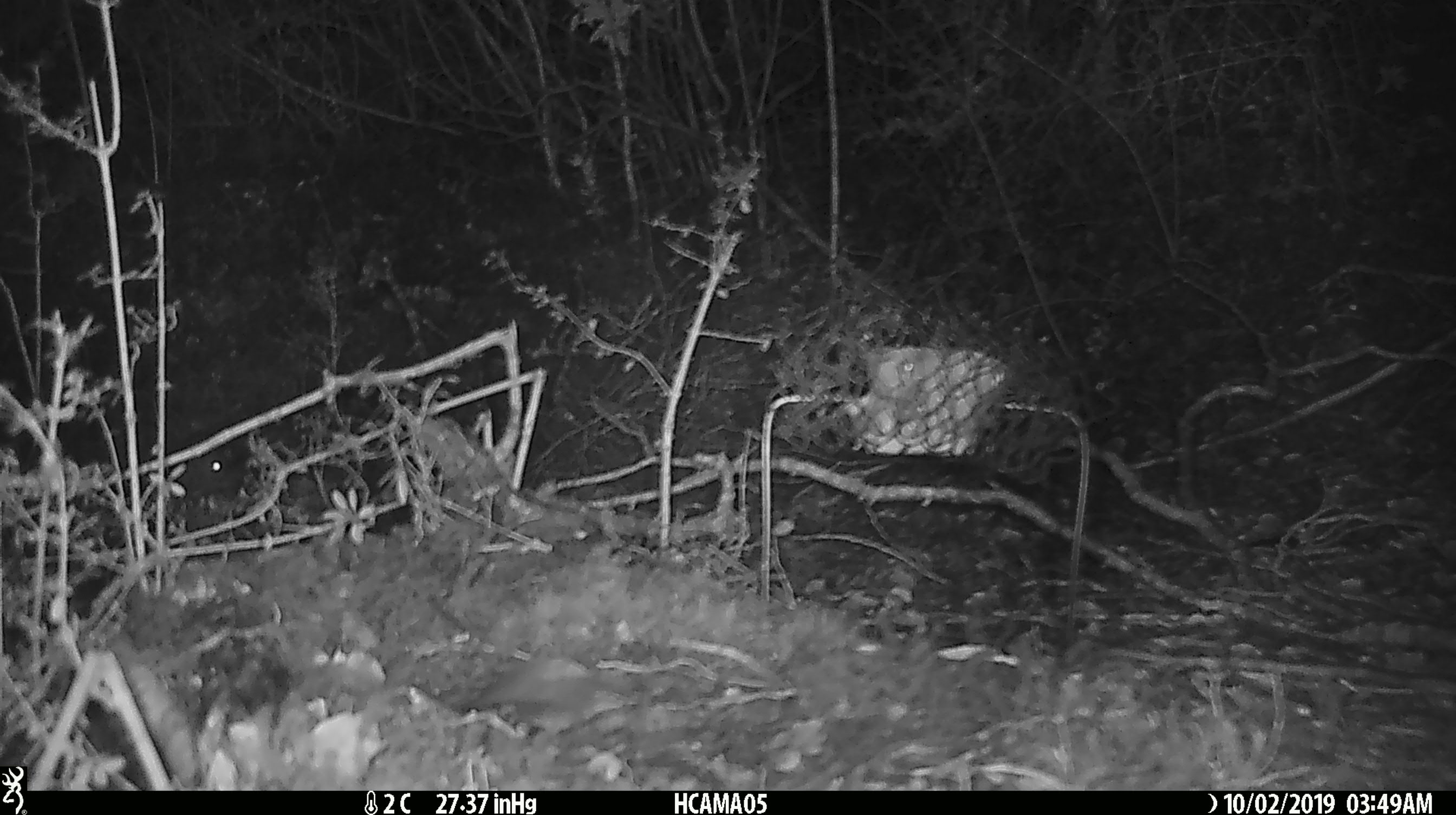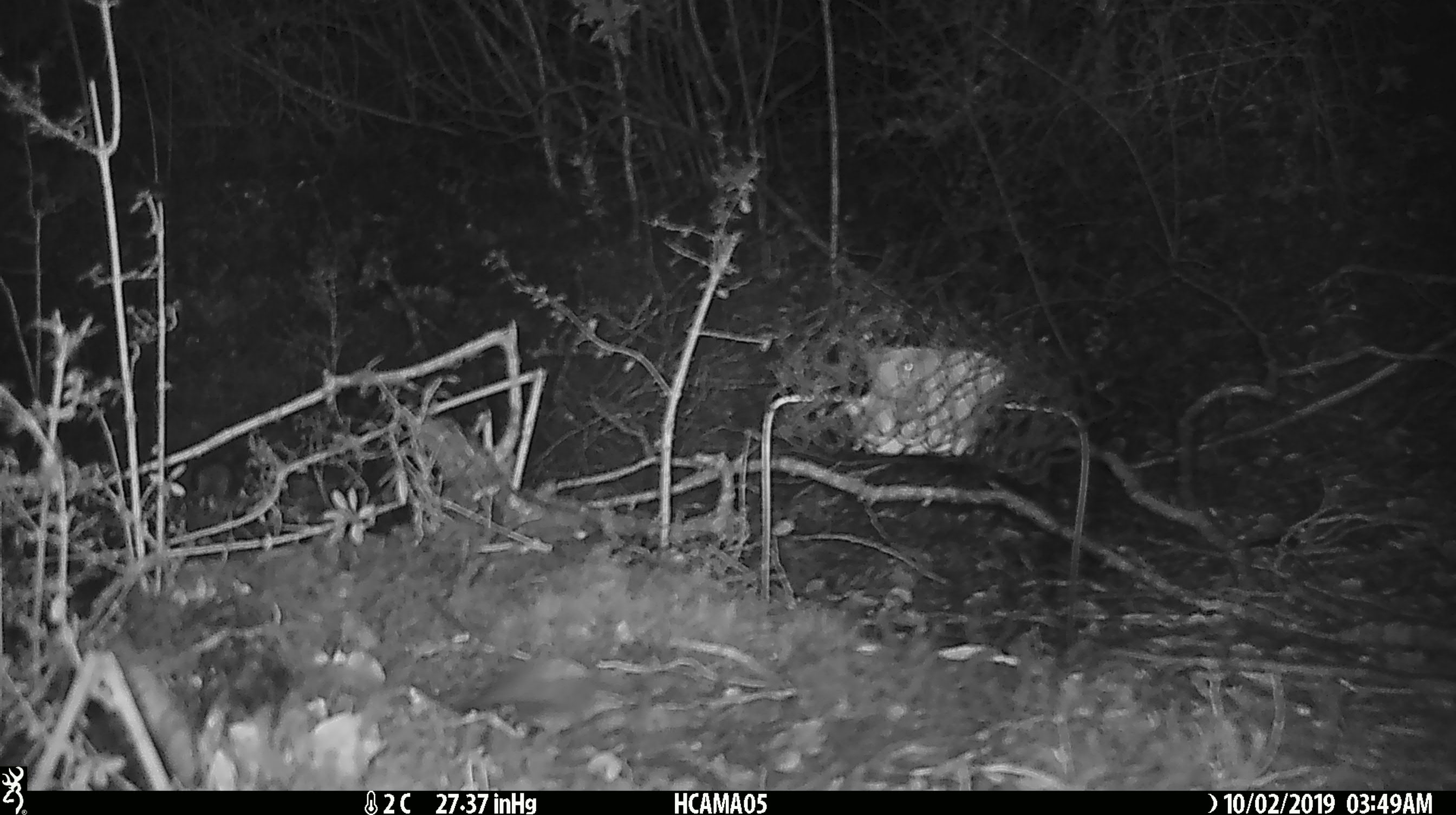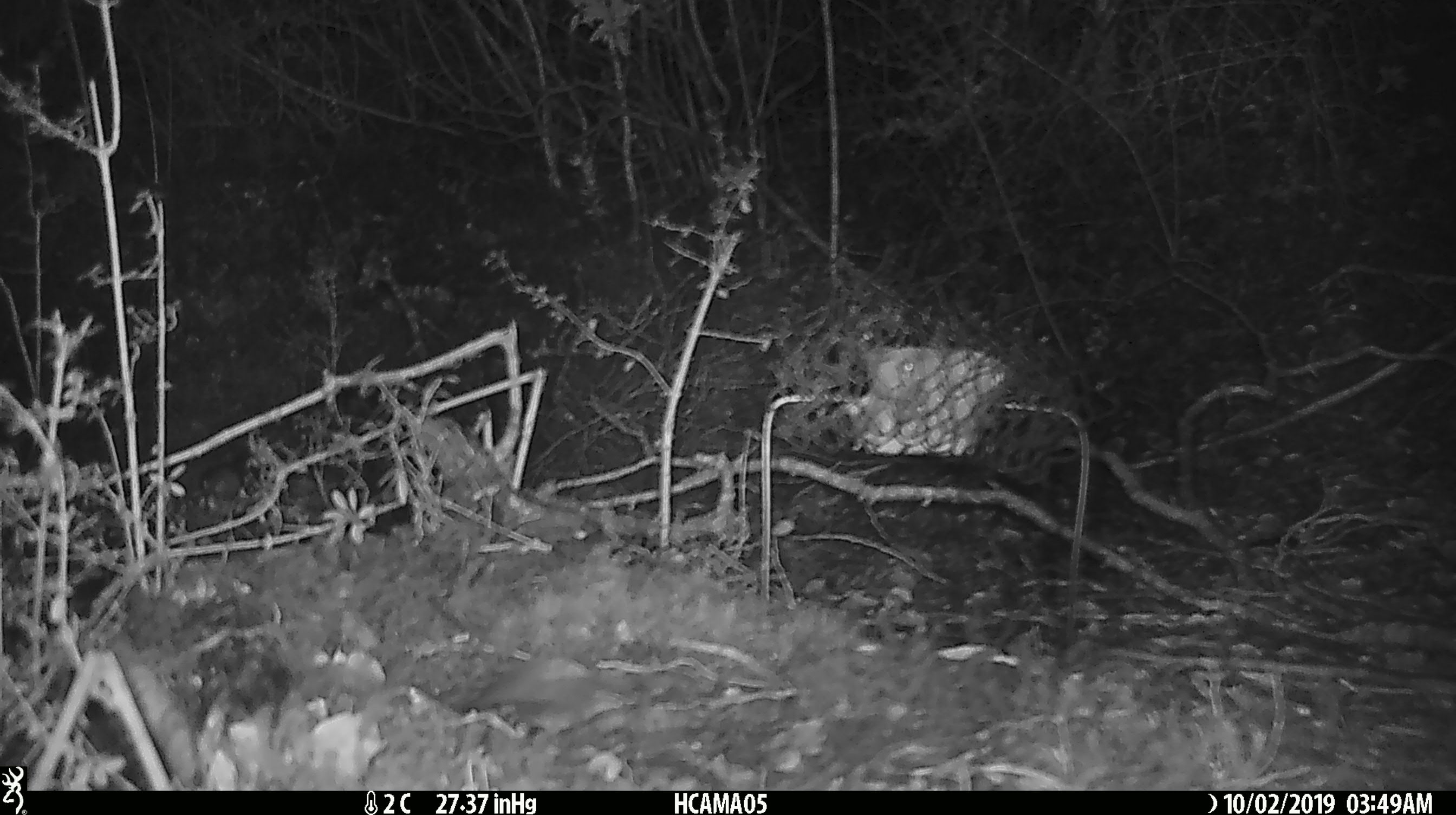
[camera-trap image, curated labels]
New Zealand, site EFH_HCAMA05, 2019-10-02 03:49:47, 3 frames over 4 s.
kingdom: Animalia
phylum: Chordata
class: Mammalia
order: Rodentia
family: Muridae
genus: Mus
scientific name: Mus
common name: mouse